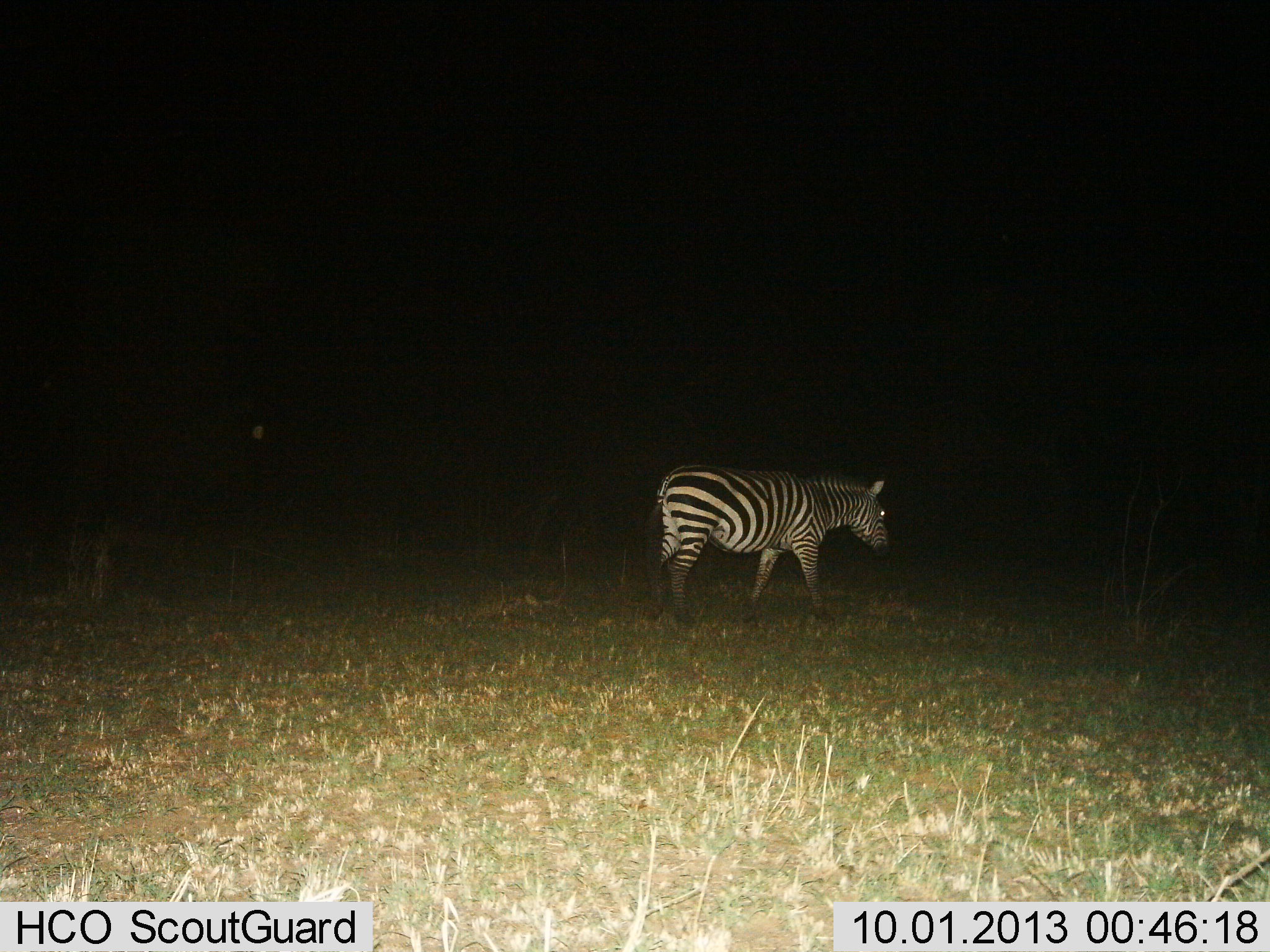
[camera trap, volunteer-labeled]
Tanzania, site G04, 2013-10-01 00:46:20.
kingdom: Animalia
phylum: Chordata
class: Mammalia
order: Perissodactyla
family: Equidae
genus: Equus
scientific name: Equus quagga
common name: plains zebra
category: zebra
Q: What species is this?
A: Zebra (plains zebra) (Equus quagga).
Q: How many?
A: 1.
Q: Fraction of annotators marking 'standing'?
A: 50%.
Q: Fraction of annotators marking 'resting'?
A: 0%.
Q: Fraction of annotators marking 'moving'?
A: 50%.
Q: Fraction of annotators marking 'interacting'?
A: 0%.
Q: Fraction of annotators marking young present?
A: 0%.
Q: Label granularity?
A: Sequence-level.